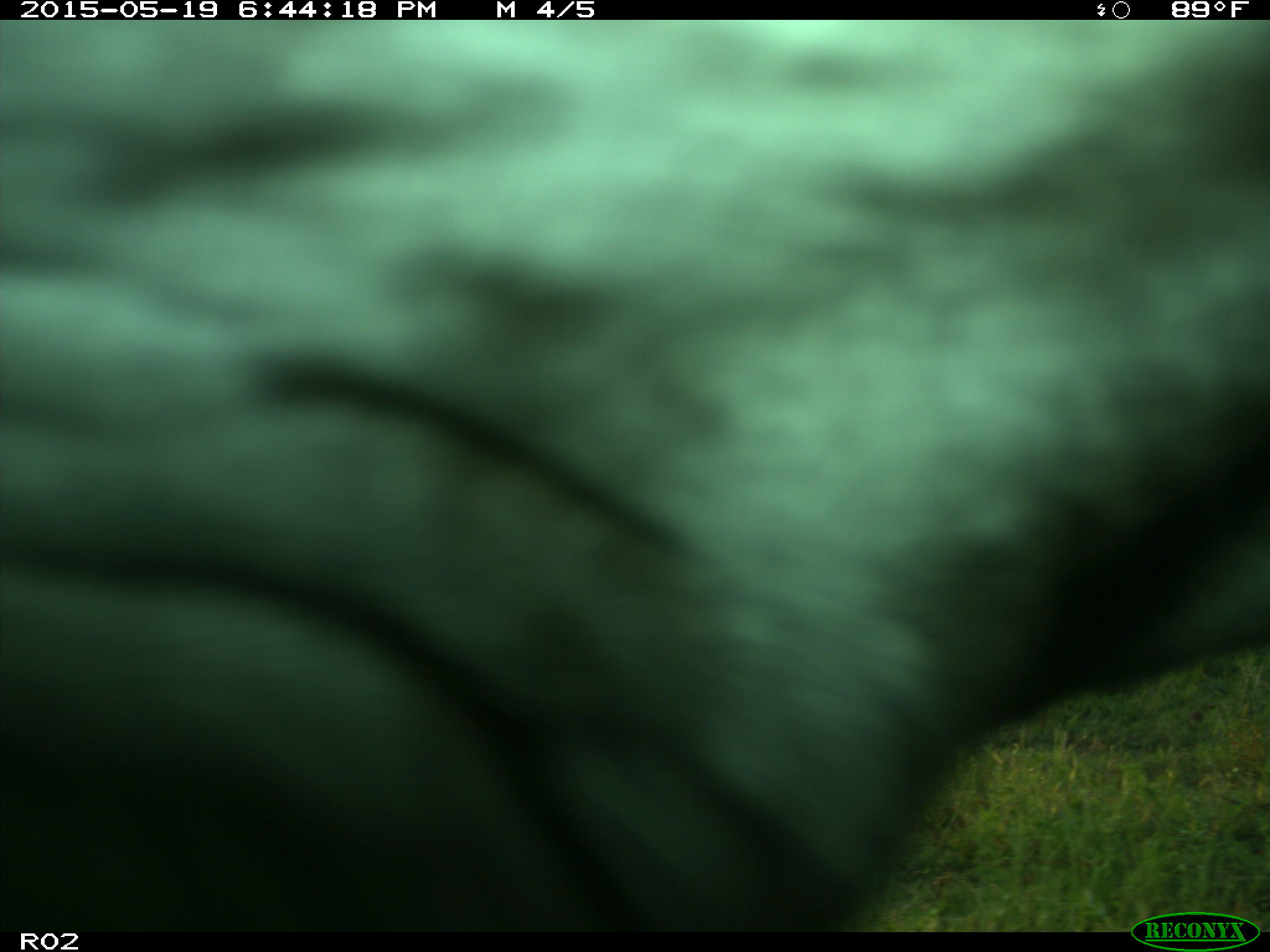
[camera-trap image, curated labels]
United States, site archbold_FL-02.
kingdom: Animalia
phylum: Chordata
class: Mammalia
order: Artiodactyla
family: Bovidae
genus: Bos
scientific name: Bos taurus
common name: domestic cow